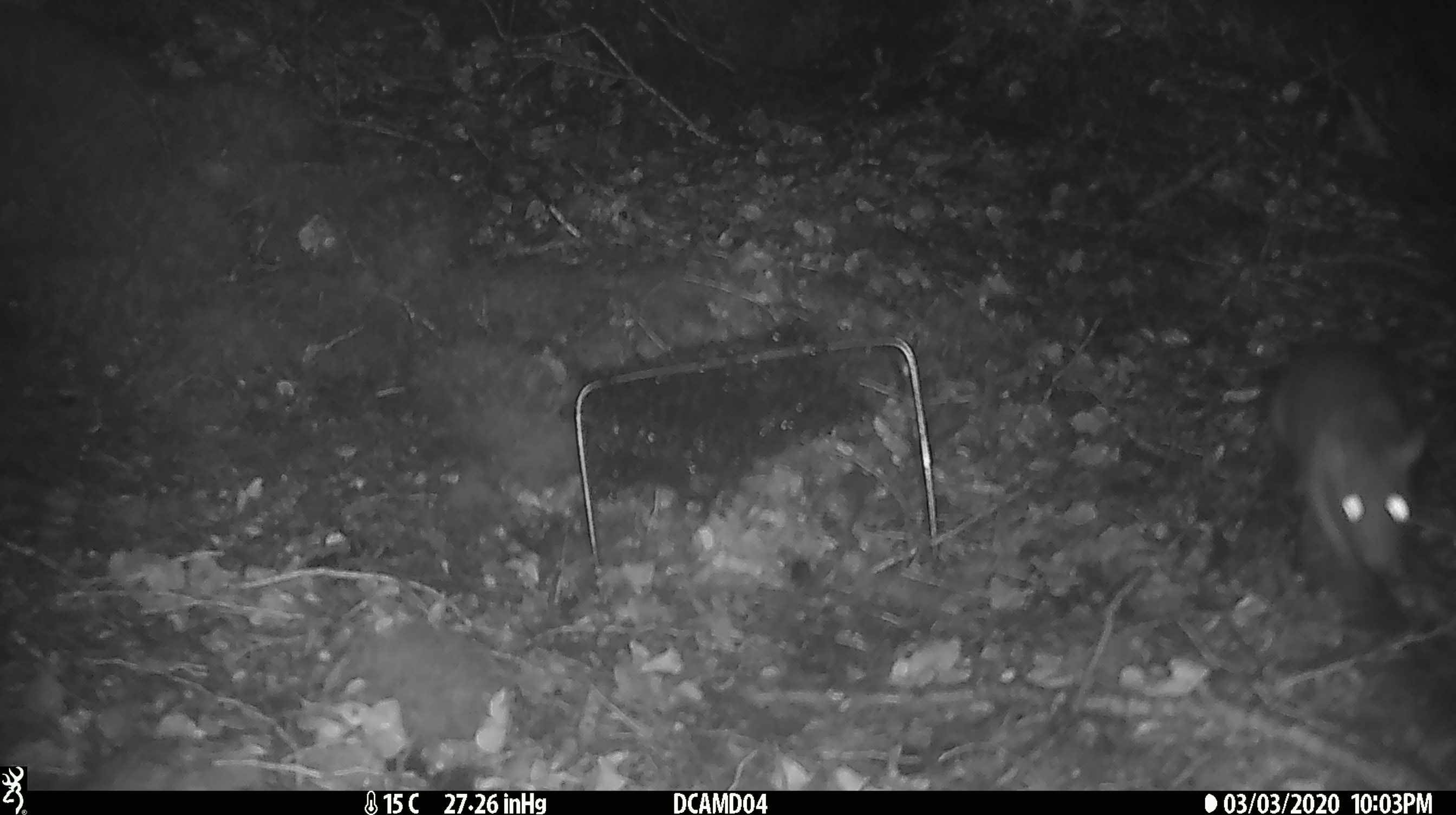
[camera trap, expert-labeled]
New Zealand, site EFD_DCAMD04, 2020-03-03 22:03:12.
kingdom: Animalia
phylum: Chordata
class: Mammalia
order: Rodentia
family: Muridae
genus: Rattus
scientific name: Rattus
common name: rat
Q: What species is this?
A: Rat (Rattus).